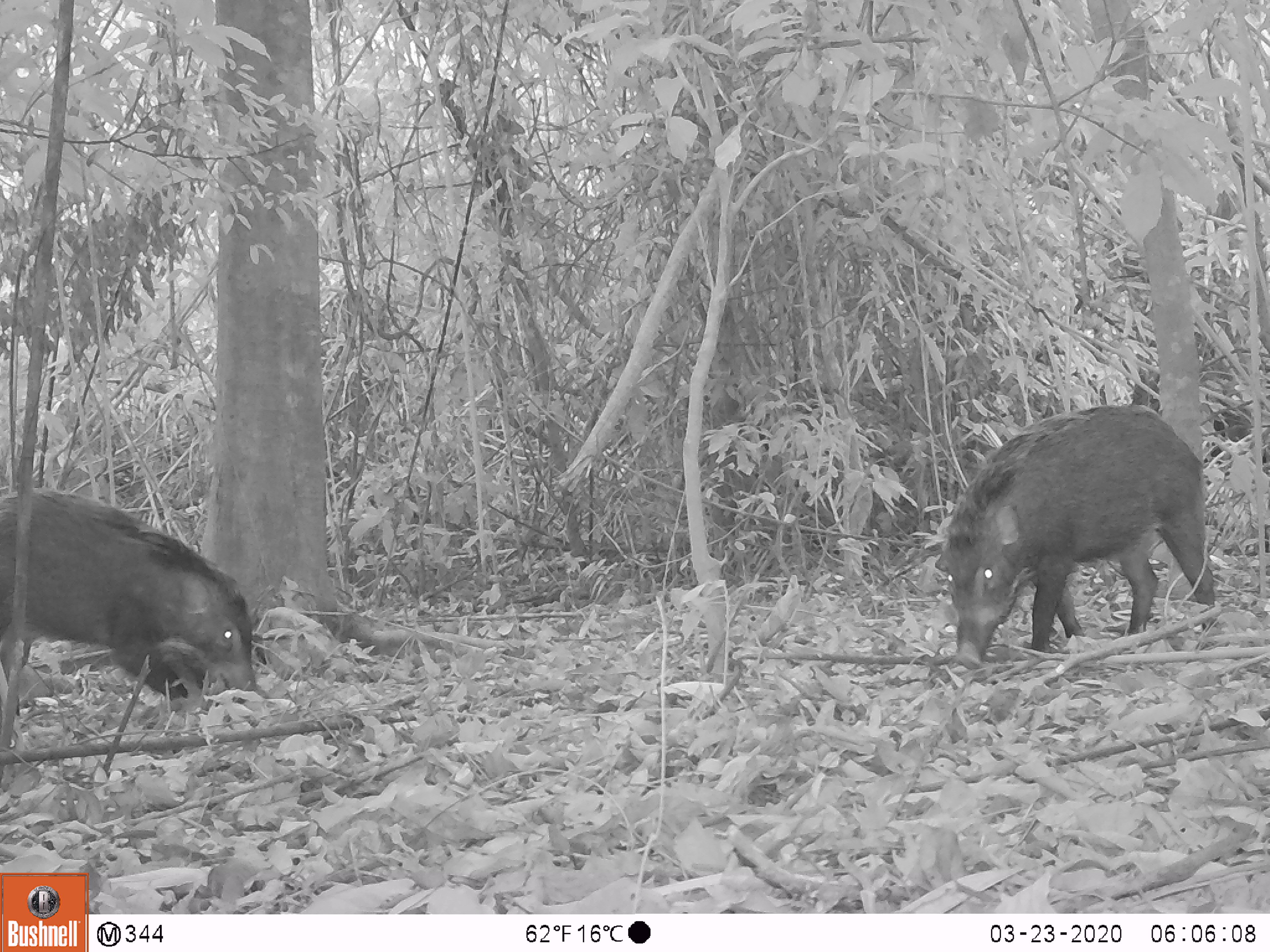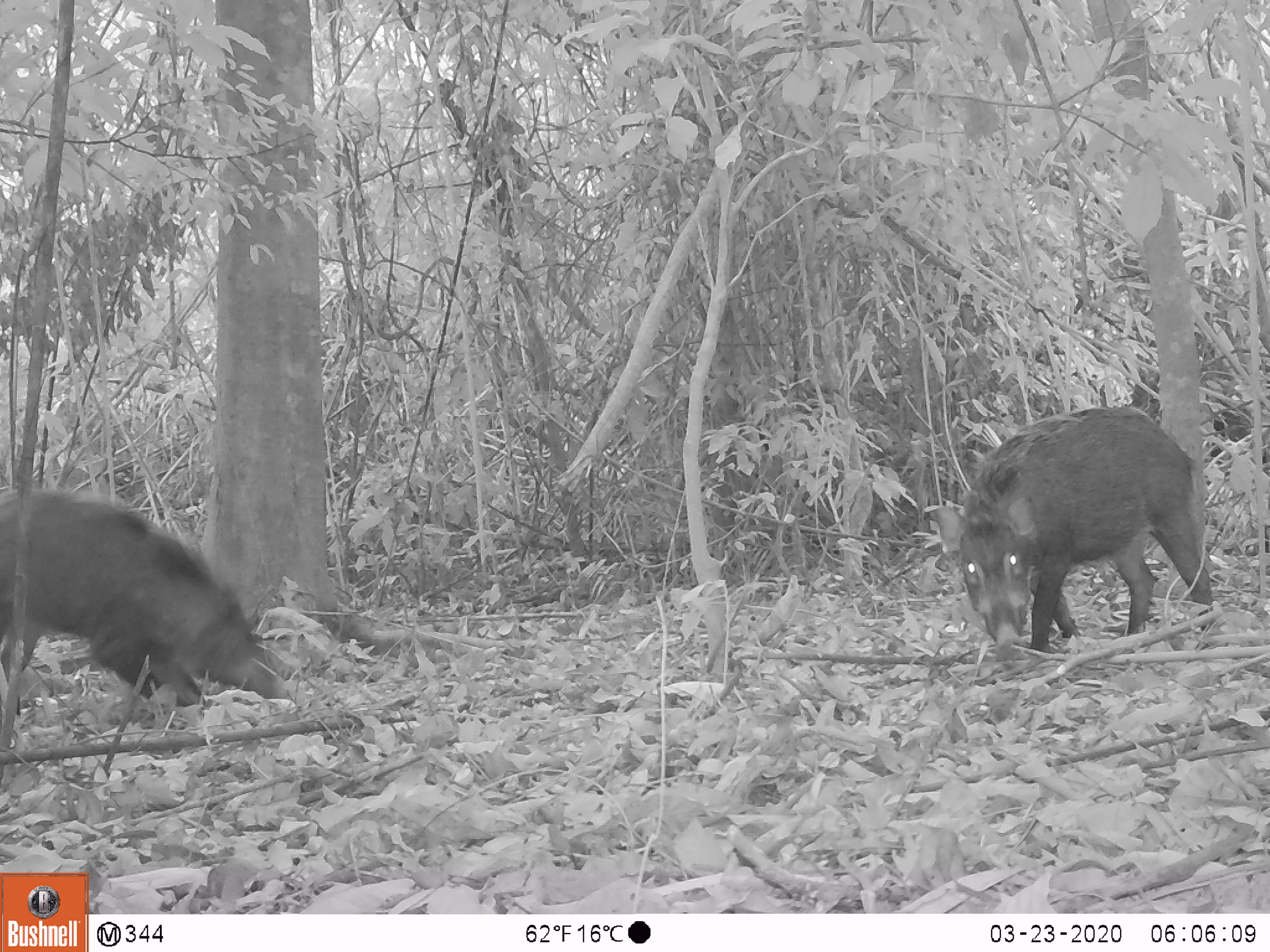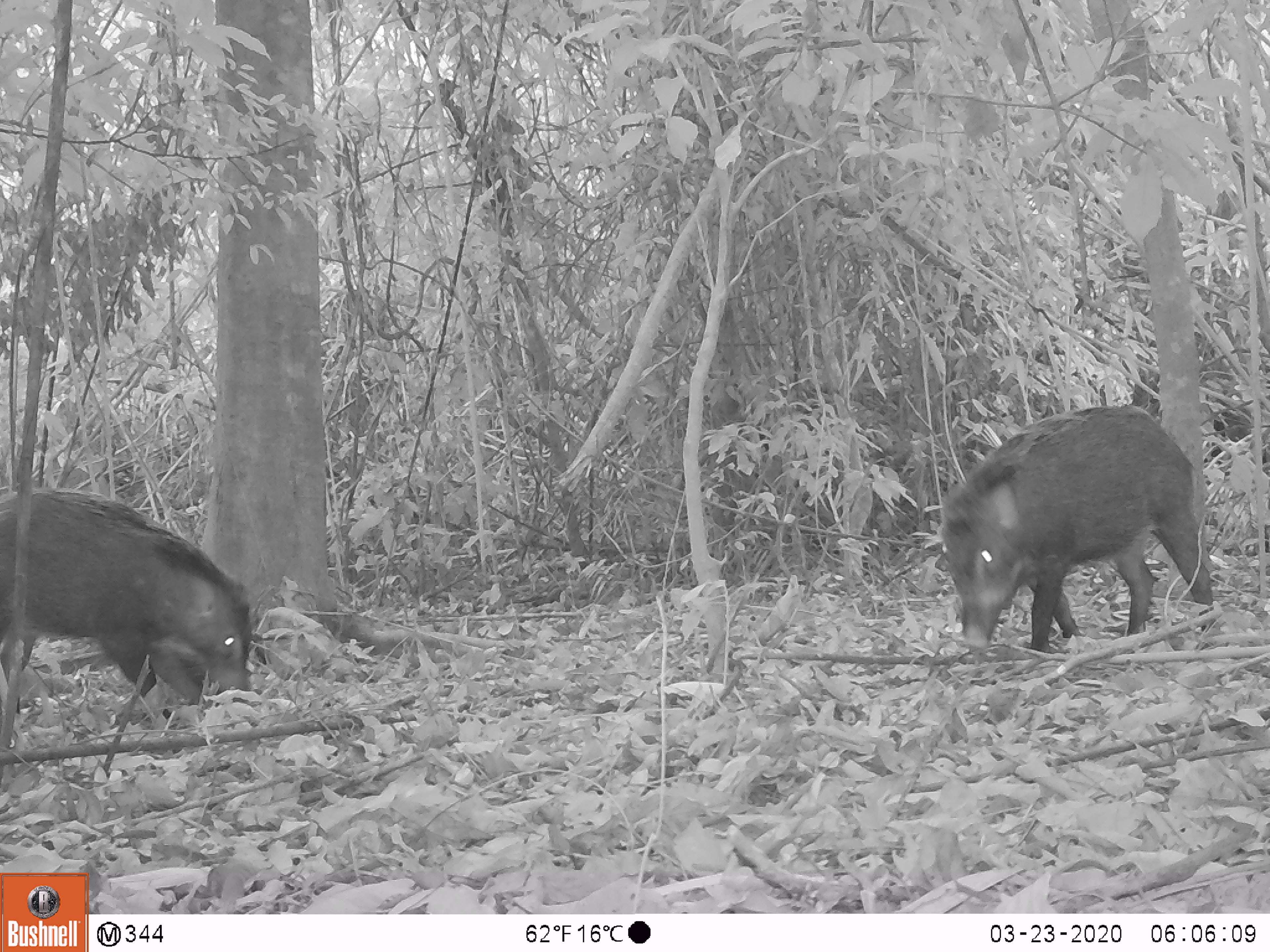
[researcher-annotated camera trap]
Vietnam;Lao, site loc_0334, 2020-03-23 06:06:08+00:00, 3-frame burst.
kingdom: Animalia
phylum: Chordata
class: Mammalia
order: Artiodactyla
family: Suidae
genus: Sus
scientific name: Sus scrofa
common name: eurasian wild pig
Eurasian wild pig (Sus scrofa). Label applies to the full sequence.